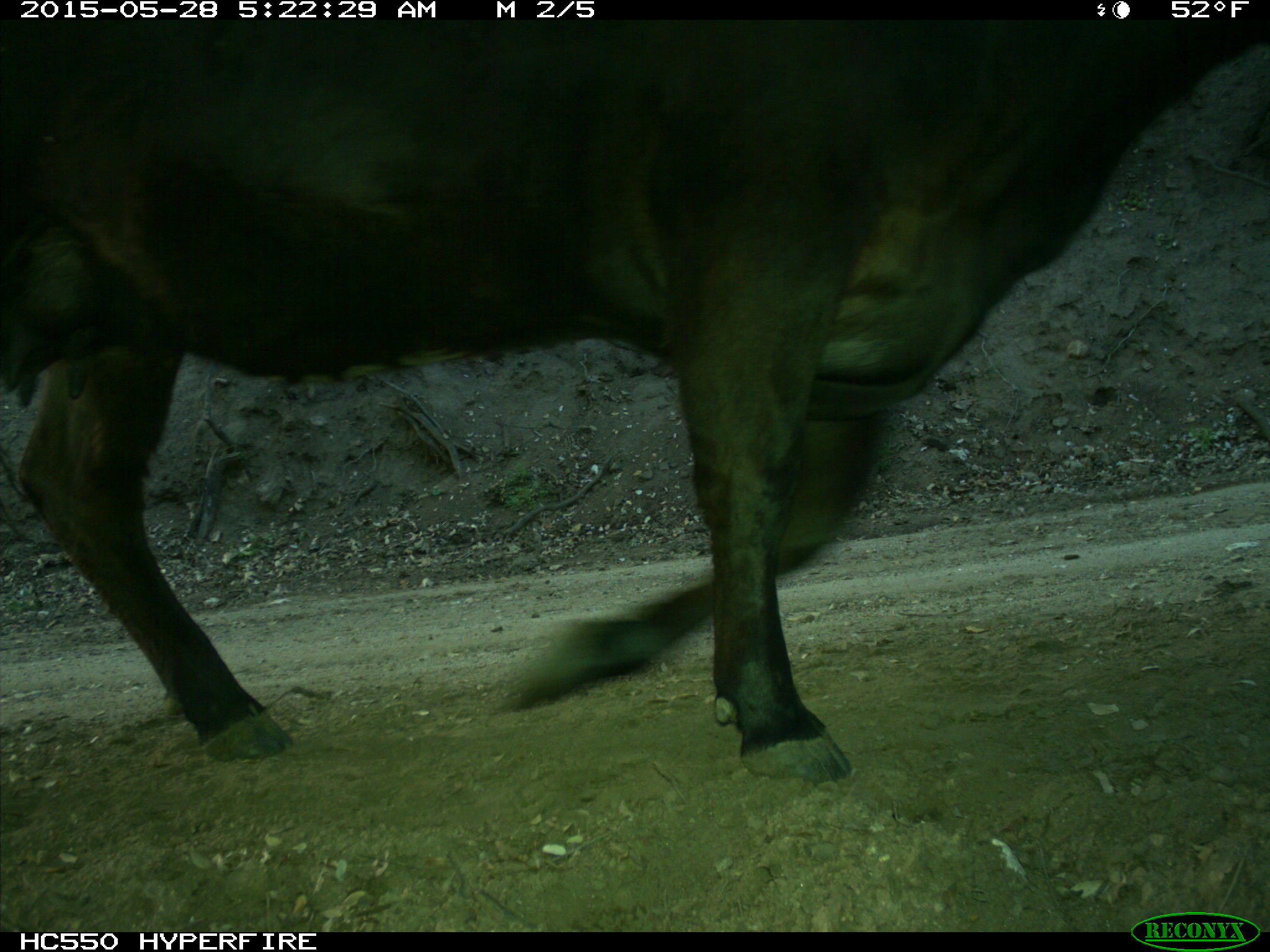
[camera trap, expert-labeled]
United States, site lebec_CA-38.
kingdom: Animalia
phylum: Chordata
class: Mammalia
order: Artiodactyla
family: Bovidae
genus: Bos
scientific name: Bos taurus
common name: domestic cow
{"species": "Bos taurus (domestic cow)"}